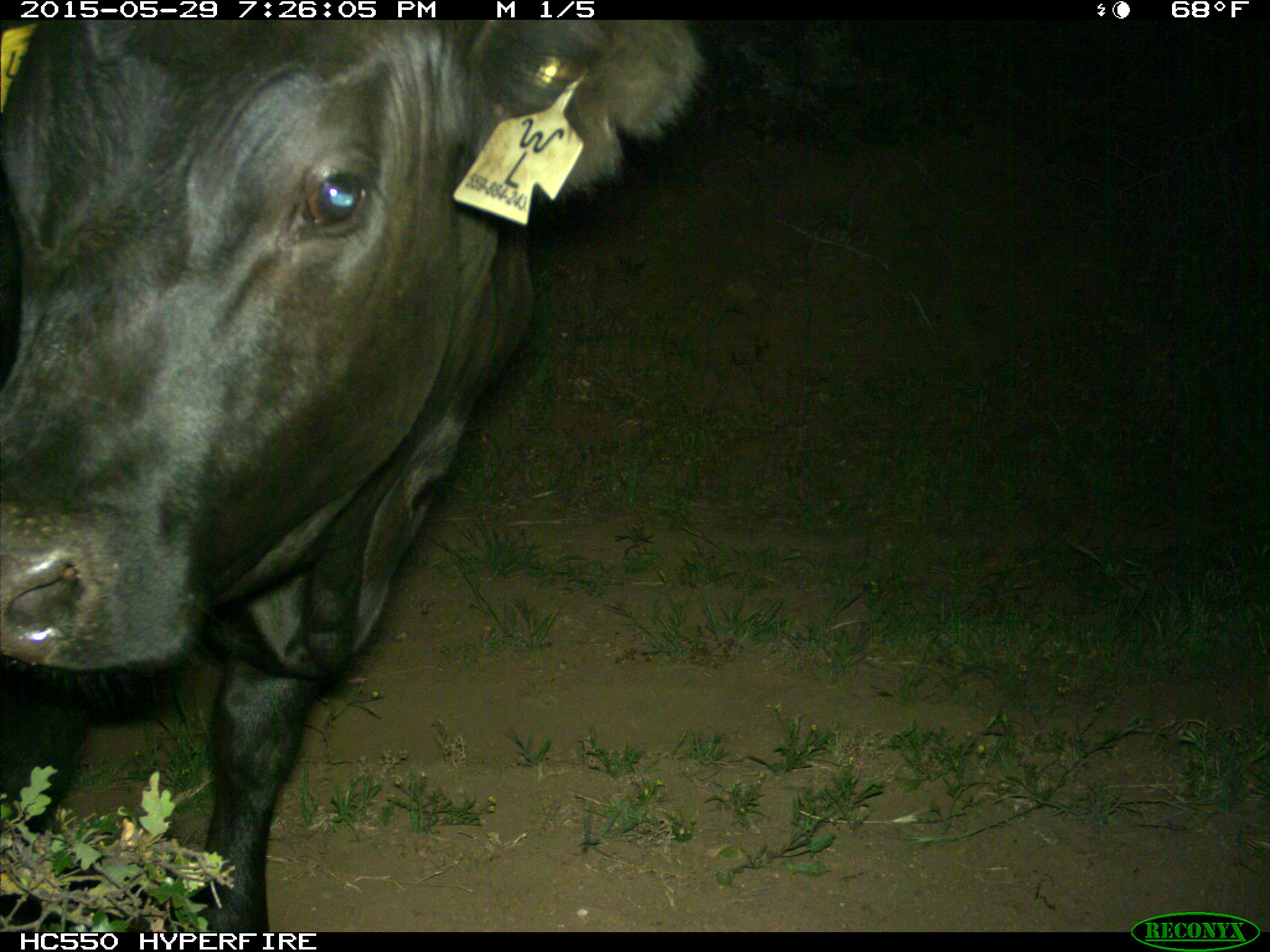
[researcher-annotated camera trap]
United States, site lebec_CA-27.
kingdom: Animalia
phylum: Chordata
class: Mammalia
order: Artiodactyla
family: Bovidae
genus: Bos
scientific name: Bos taurus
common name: domestic cow